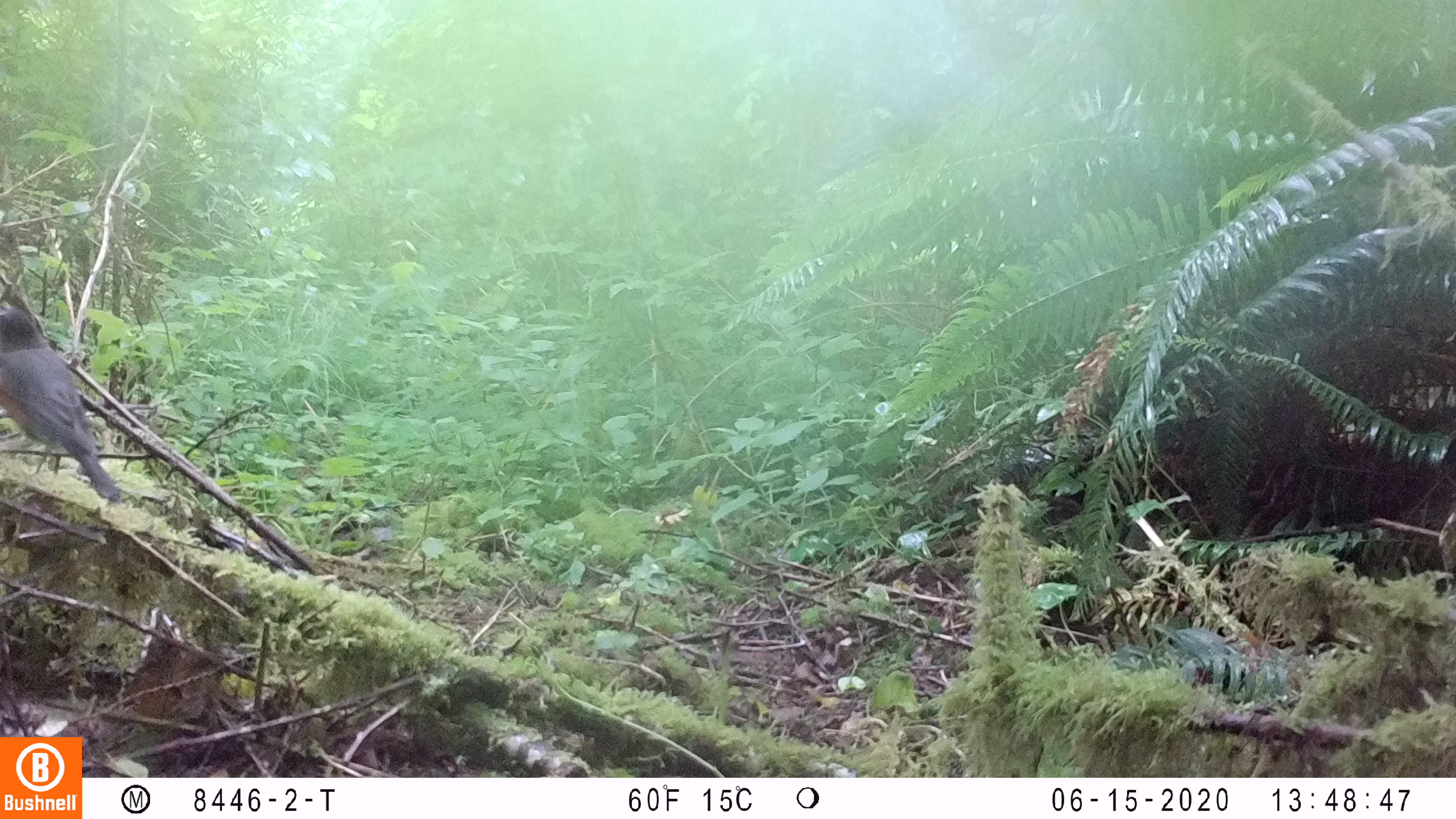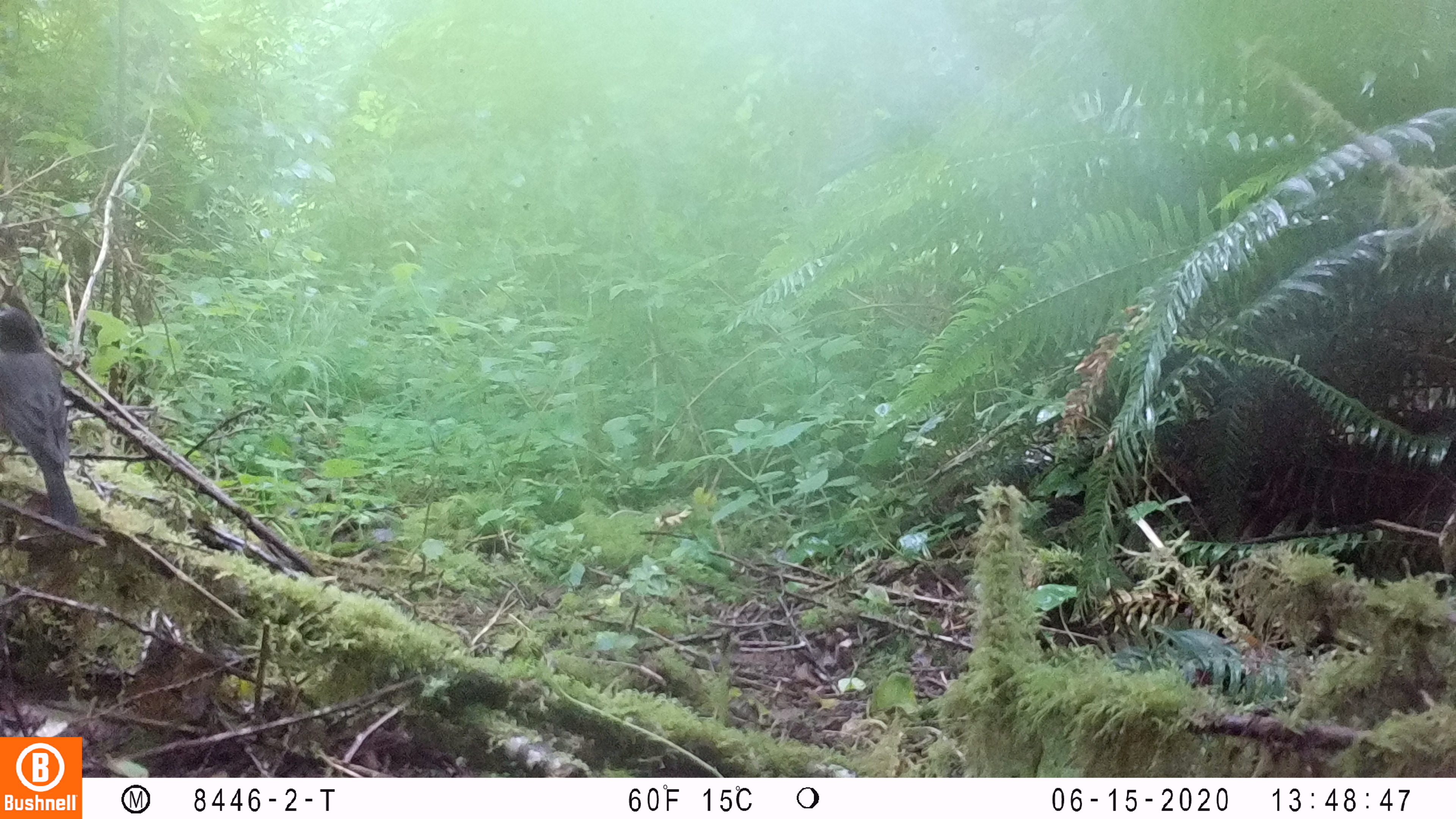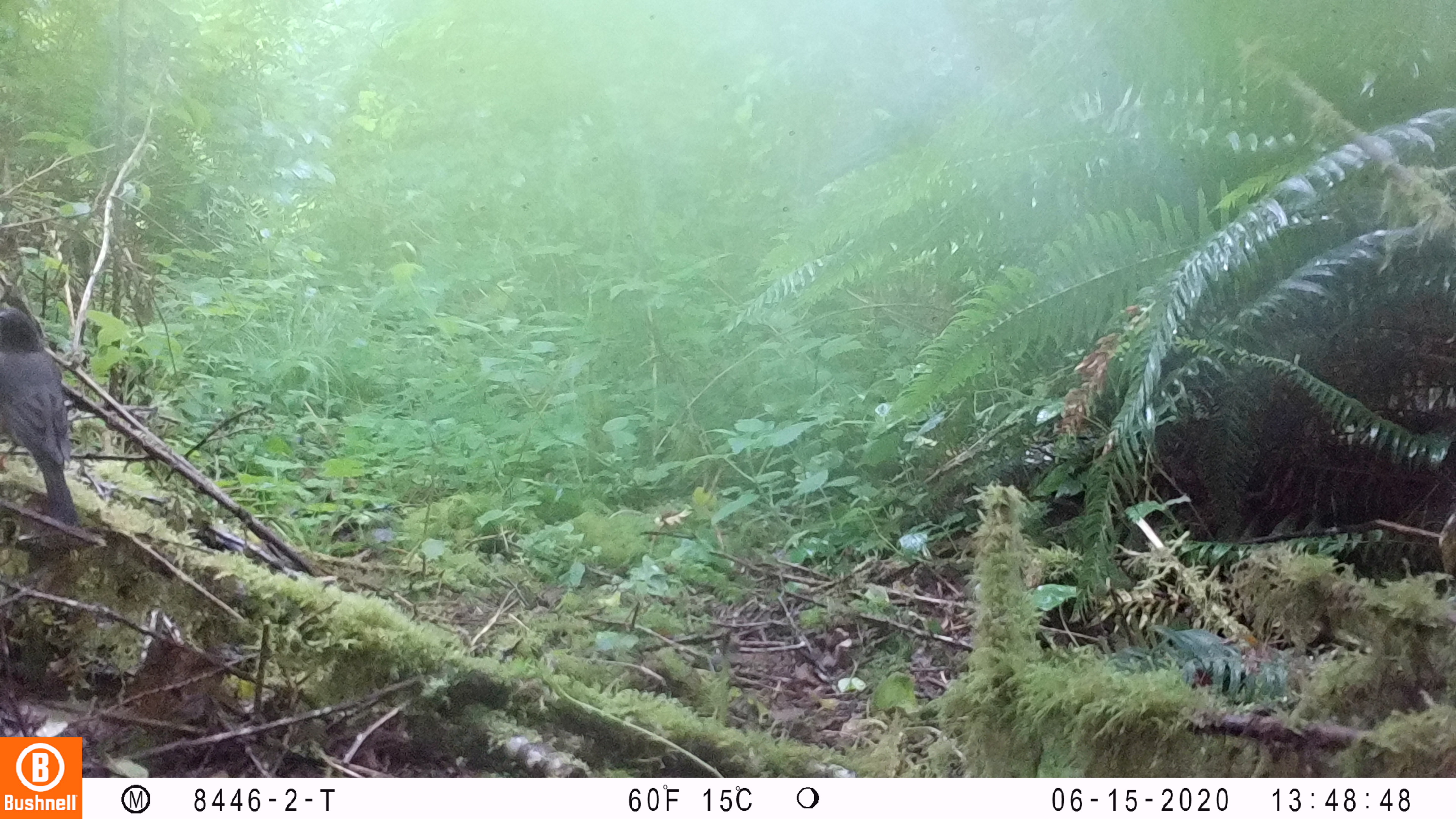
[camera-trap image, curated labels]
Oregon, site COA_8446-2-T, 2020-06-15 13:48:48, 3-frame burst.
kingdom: Animalia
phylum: Chordata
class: Aves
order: Passeriformes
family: Turdidae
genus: Turdus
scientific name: Turdus migratorius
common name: american robin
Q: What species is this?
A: American robin (Turdus migratorius).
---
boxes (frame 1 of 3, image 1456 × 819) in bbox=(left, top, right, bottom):
american robin: bbox=(0, 274, 149, 518)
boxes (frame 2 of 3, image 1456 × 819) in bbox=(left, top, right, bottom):
american robin: bbox=(0, 293, 106, 546)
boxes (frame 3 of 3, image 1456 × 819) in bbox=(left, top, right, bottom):
american robin: bbox=(0, 289, 94, 540)